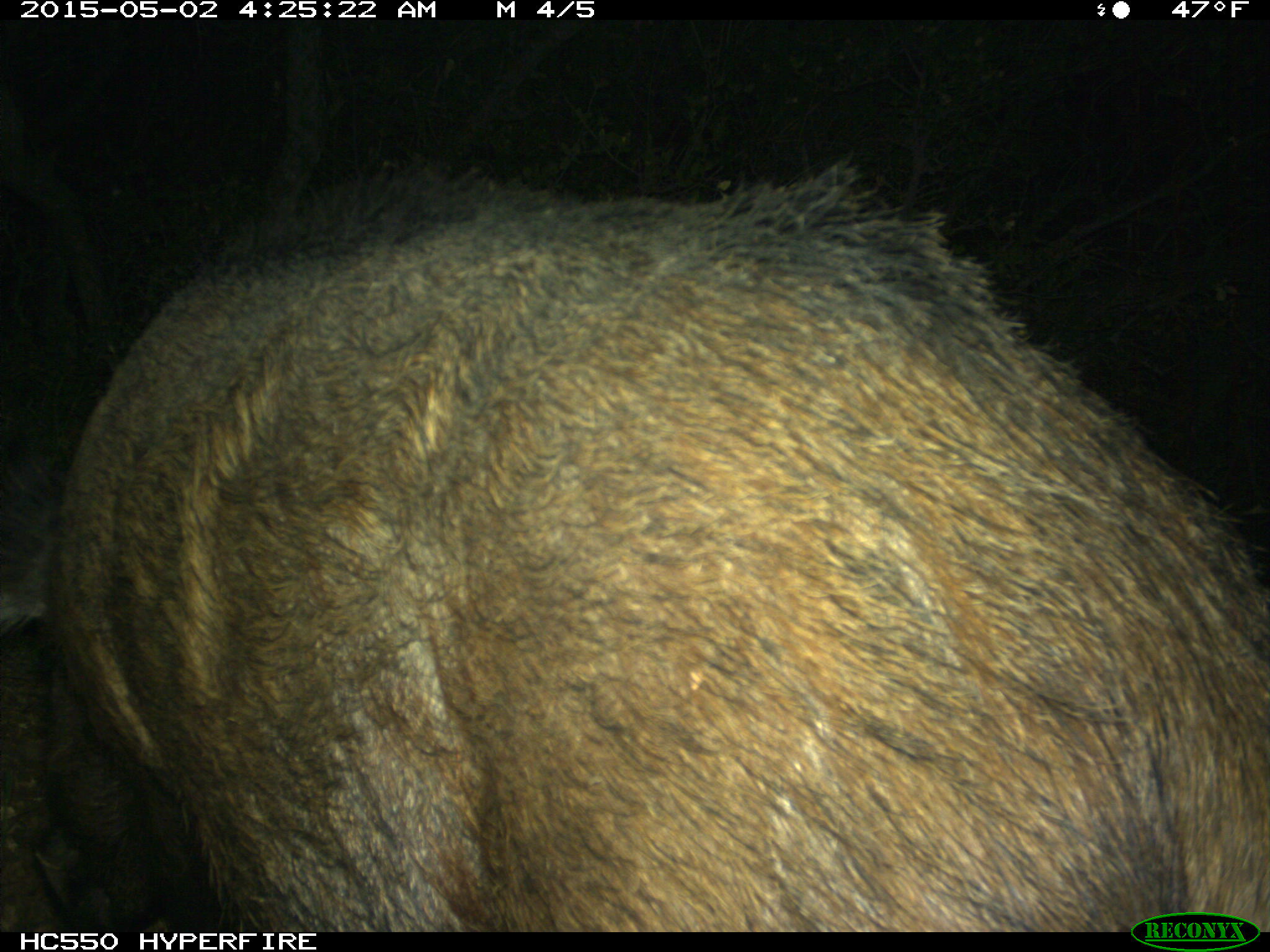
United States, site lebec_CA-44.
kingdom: Animalia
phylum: Chordata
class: Mammalia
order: Artiodactyla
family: Suidae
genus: Sus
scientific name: Sus scrofa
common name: wild boar